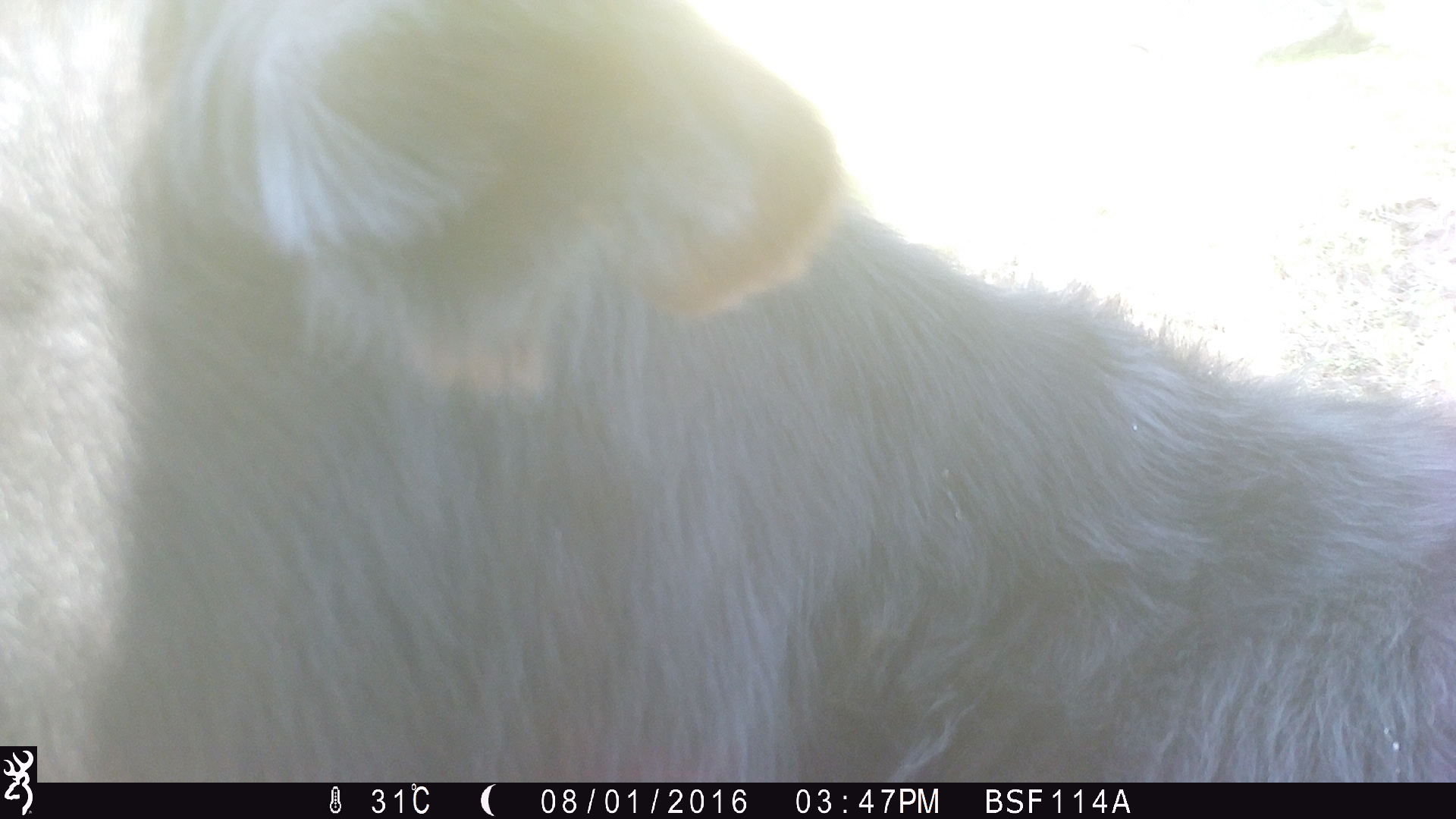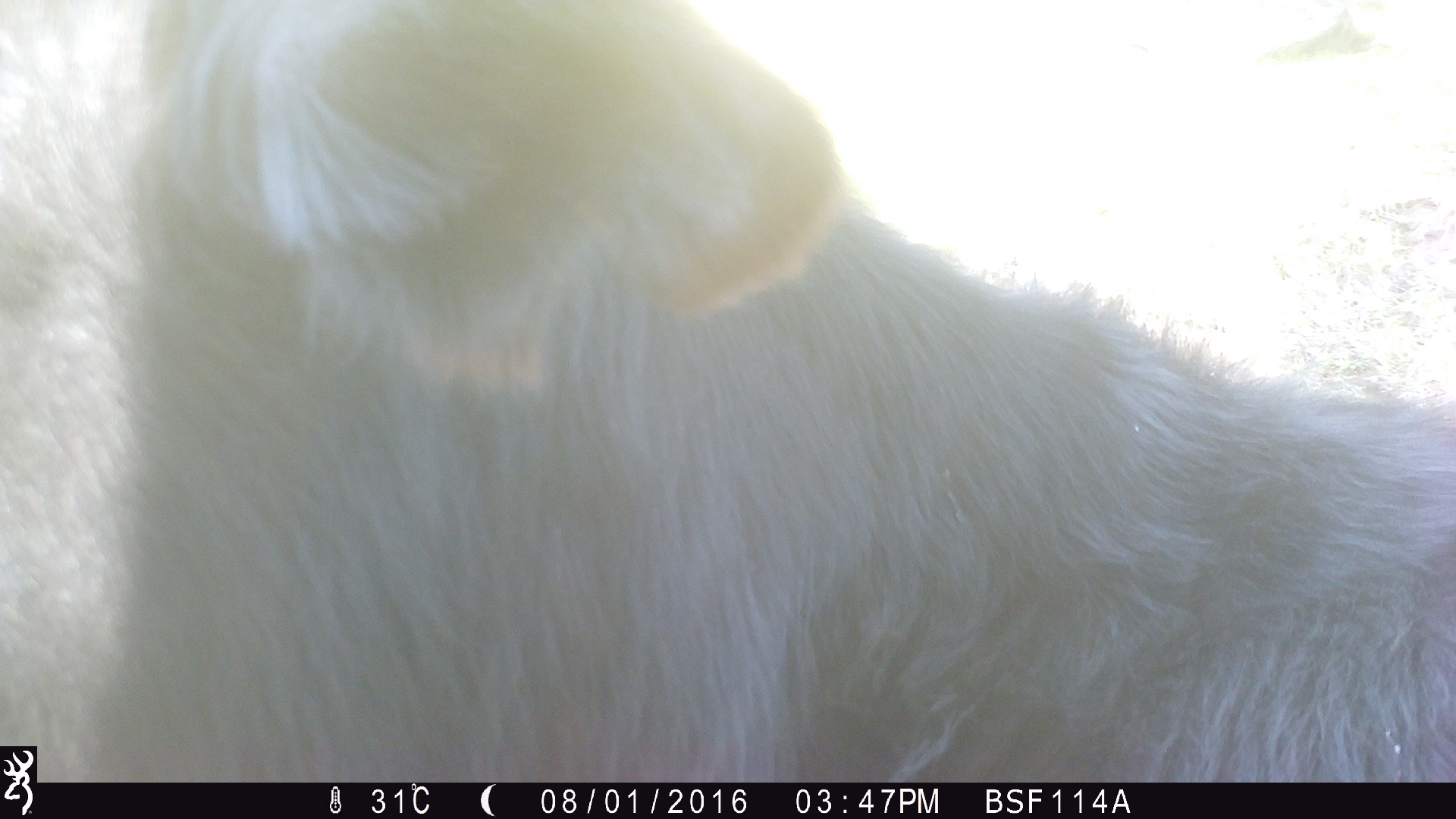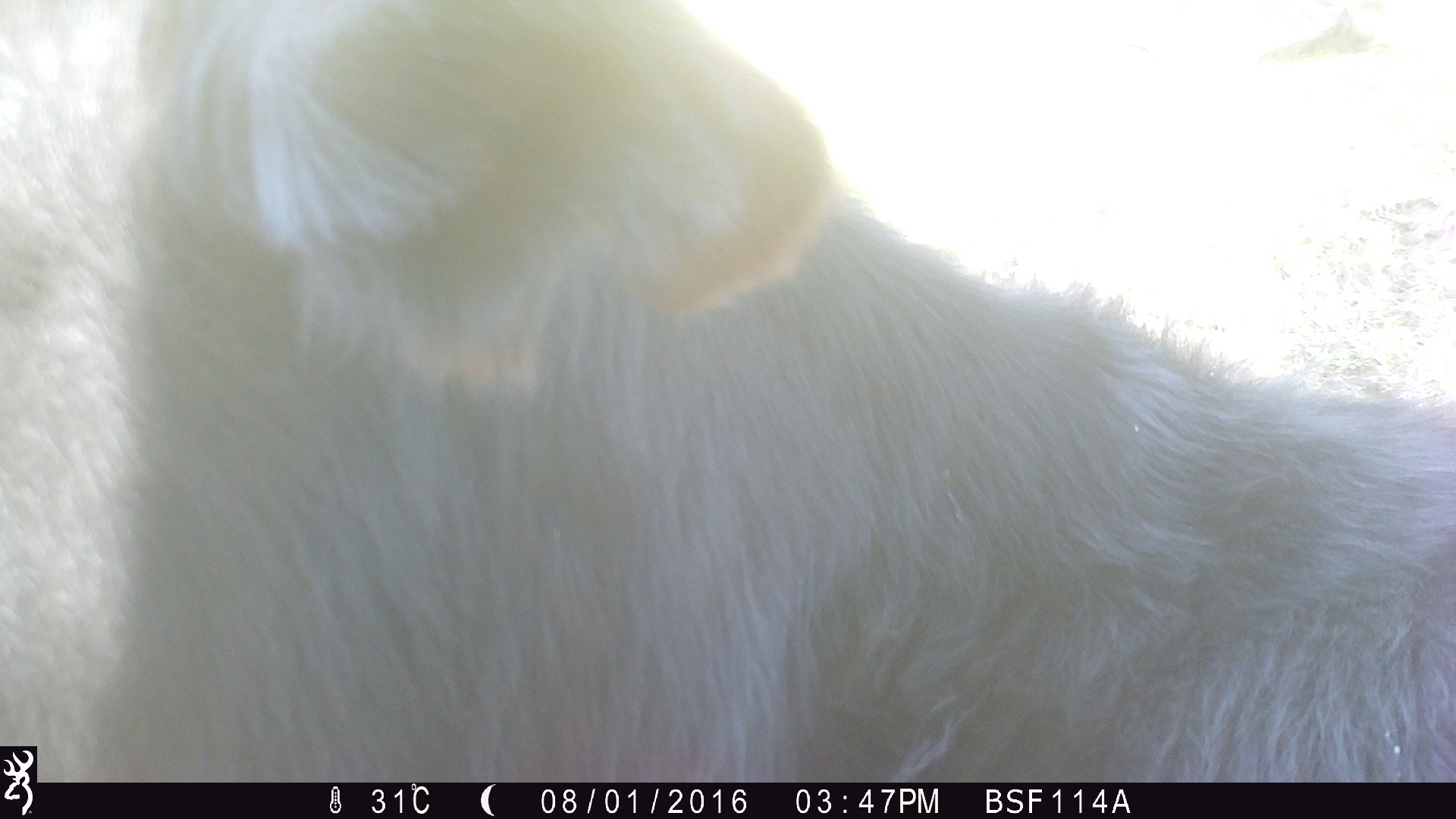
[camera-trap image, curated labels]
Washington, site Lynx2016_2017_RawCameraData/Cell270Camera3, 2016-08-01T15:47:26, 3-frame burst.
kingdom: Animalia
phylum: Chordata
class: Mammalia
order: Artiodactyla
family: Bovidae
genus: Bos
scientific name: Bos taurus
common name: domestic cattle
Domestic cattle (Bos taurus). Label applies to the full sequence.